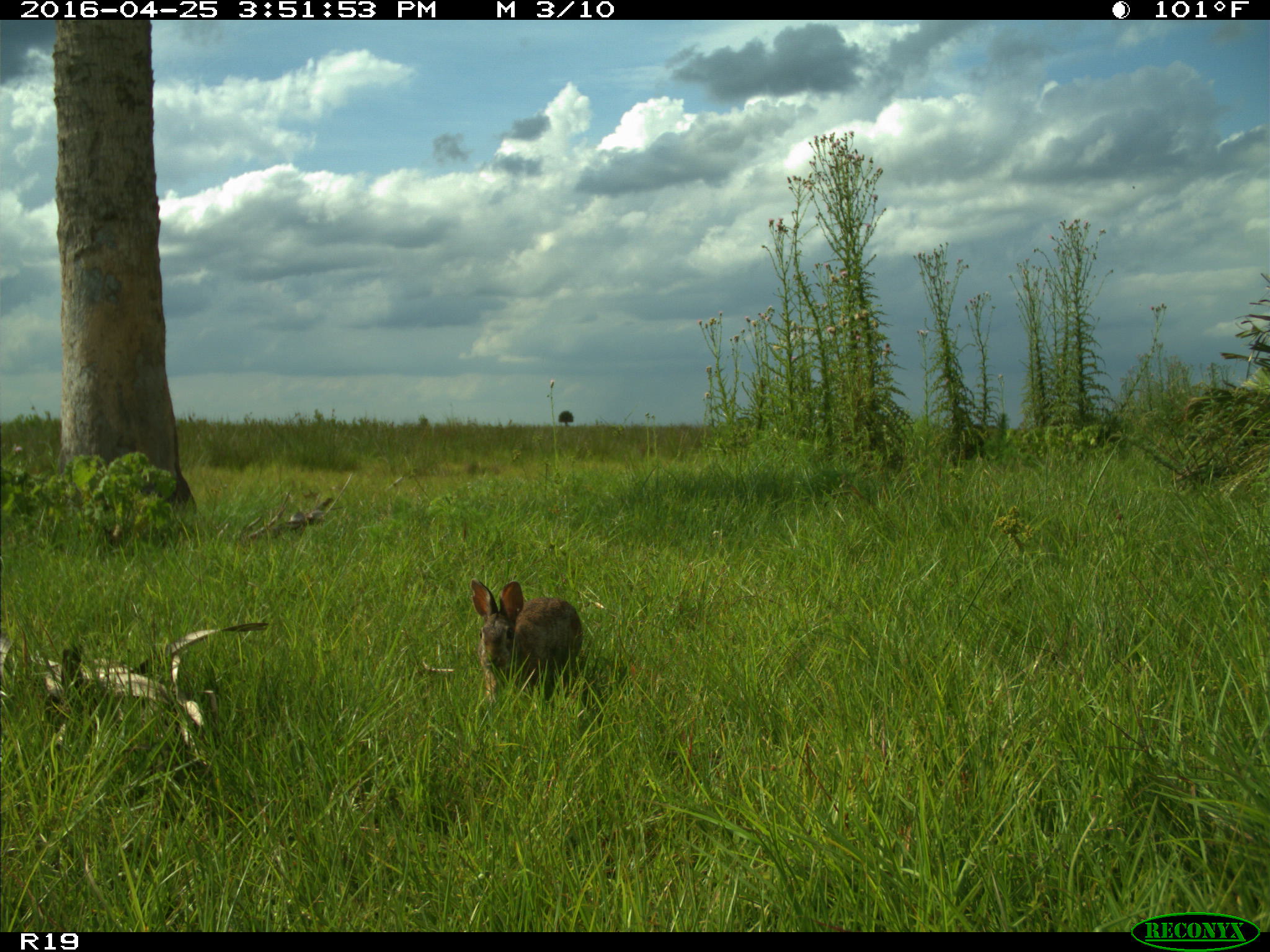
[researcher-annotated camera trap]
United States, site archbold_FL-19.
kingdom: Animalia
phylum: Chordata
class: Mammalia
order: Lagomorpha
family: Leporidae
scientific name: Leporidae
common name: rabbits and hares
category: unidentified rabbit